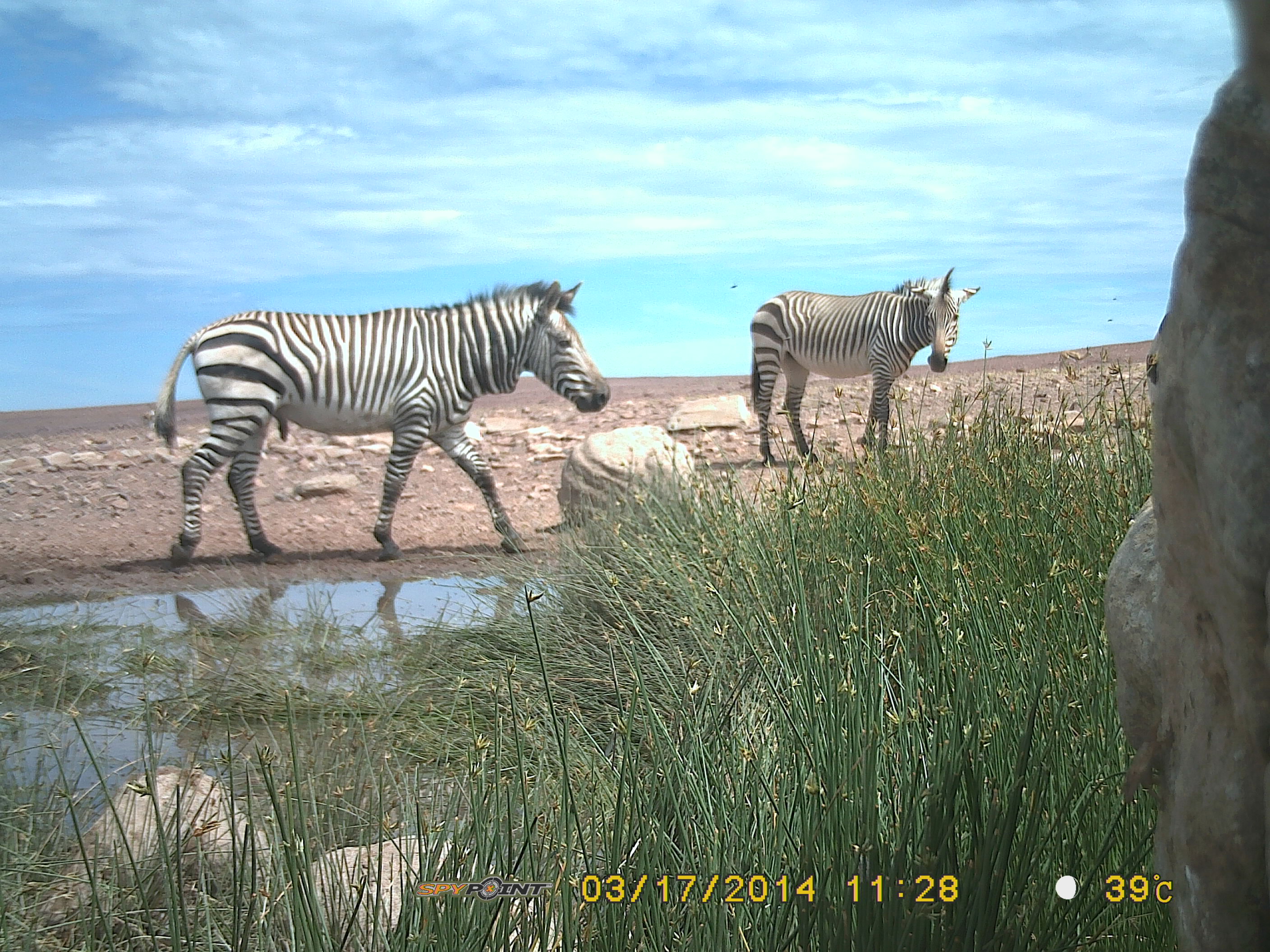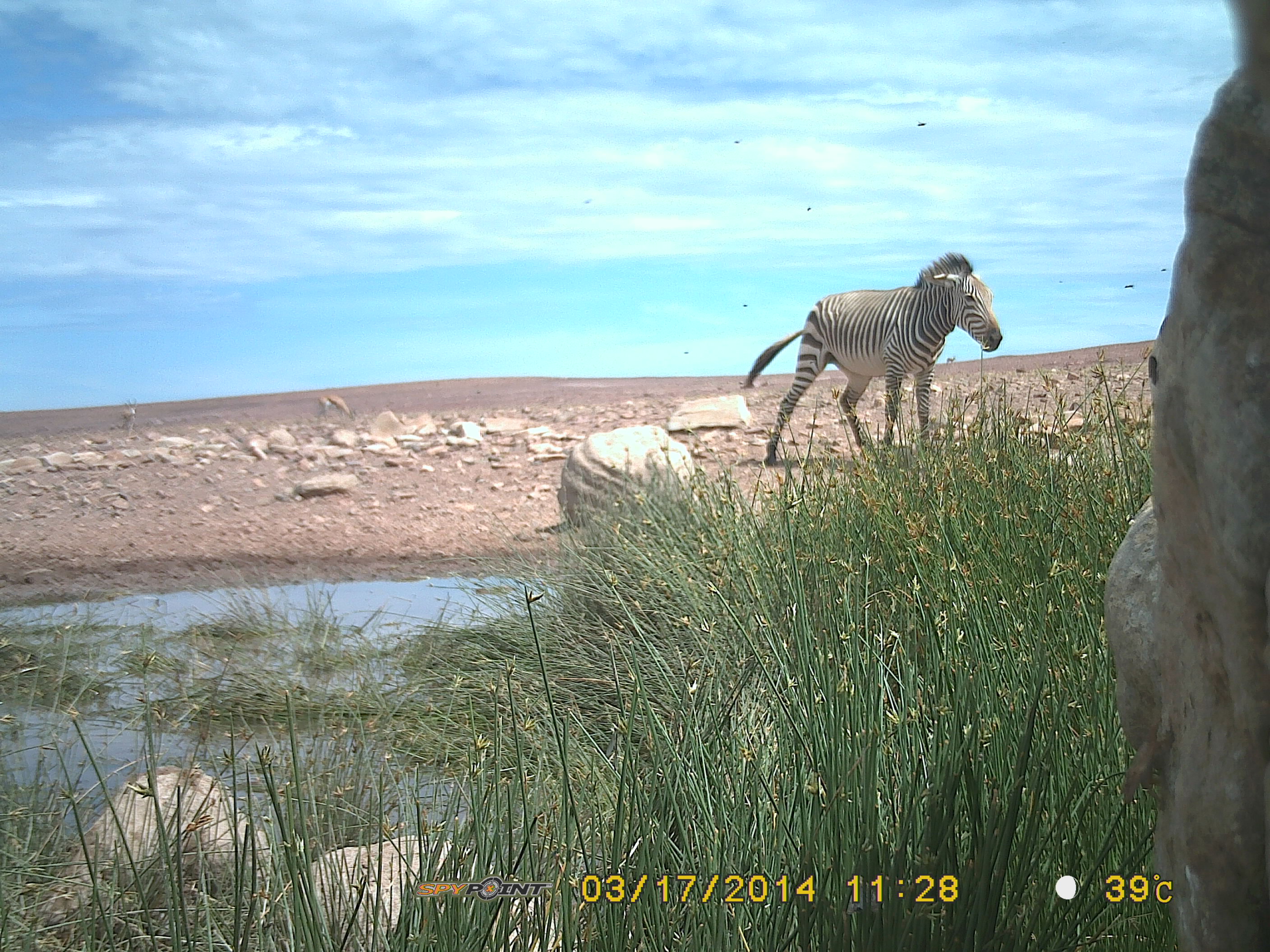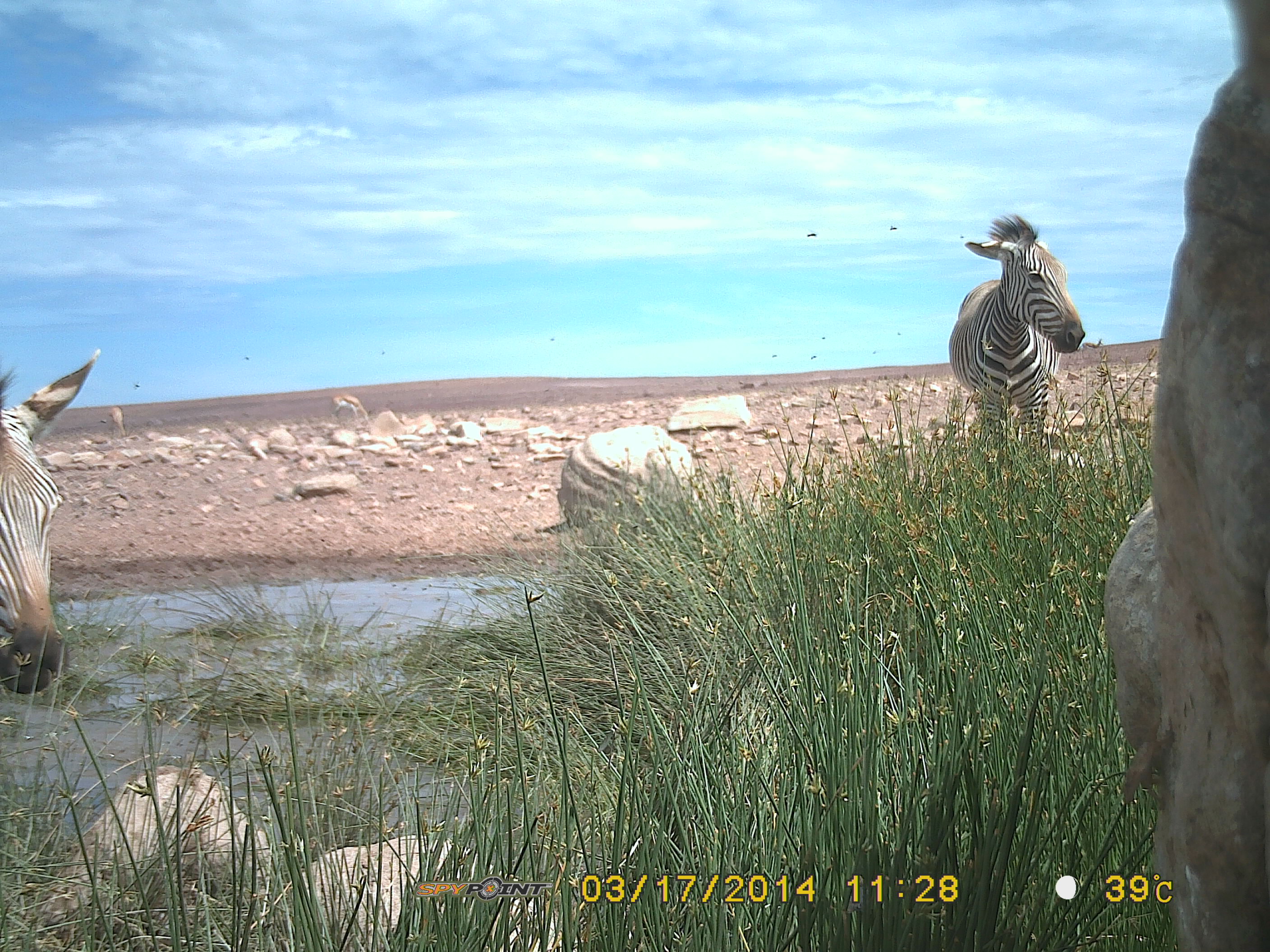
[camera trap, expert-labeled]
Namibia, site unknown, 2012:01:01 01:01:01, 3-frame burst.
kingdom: Animalia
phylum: Chordata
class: Mammalia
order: Perissodactyla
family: Equidae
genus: Equus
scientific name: Equus zebra hartmannae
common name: hartmann's mountain zebra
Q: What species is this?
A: Equus zebra hartmannae (hartmann's mountain zebra).